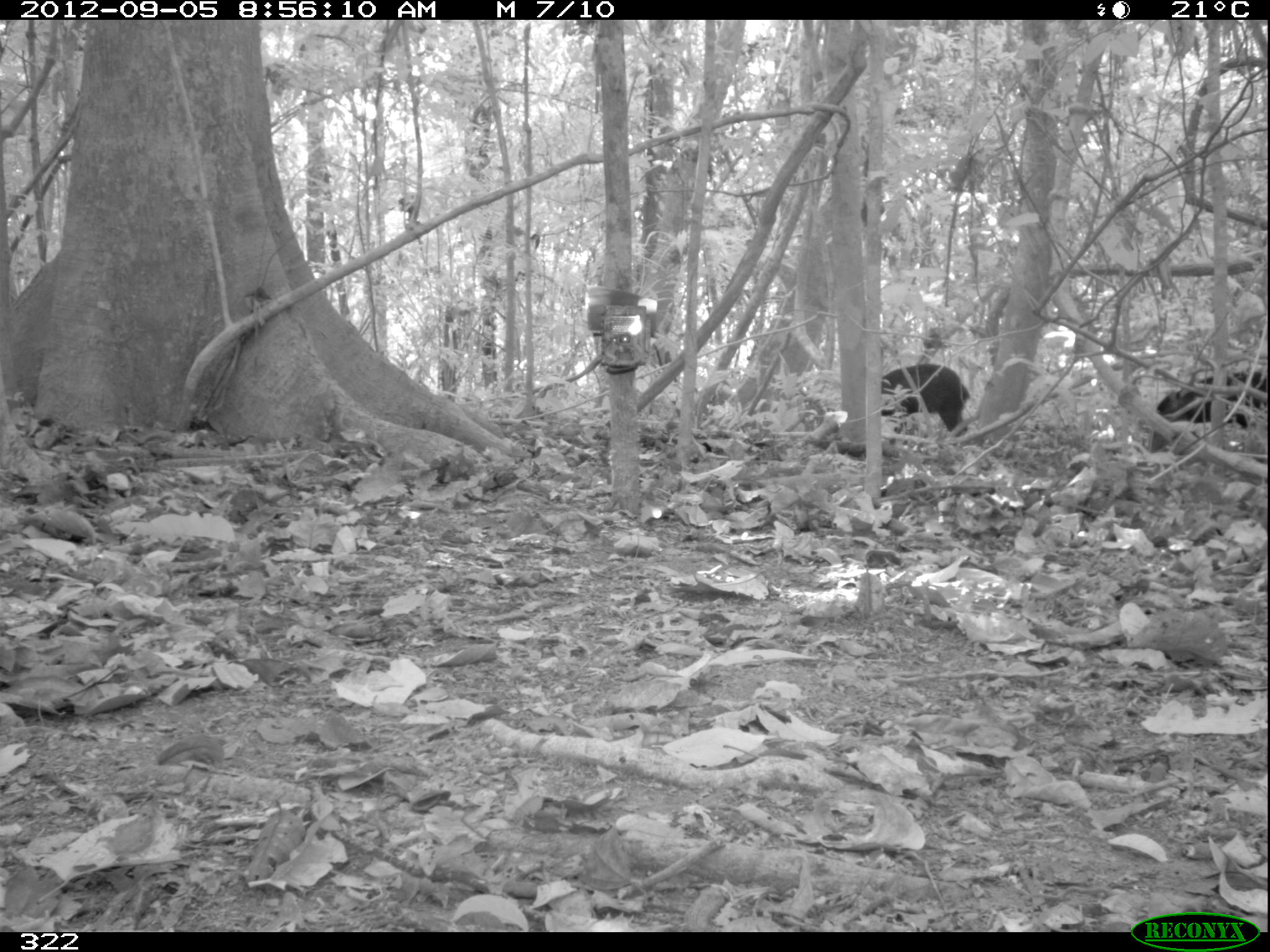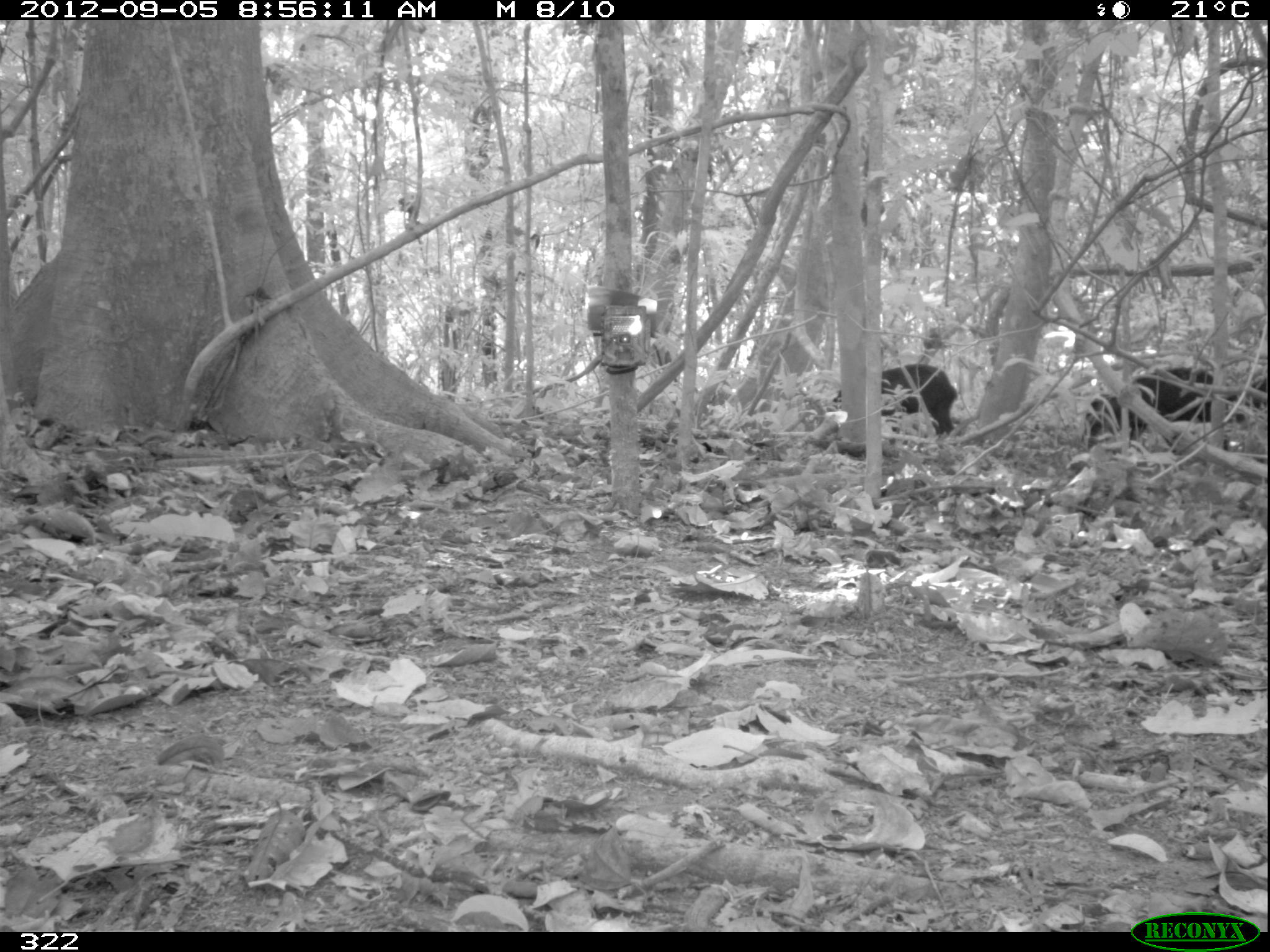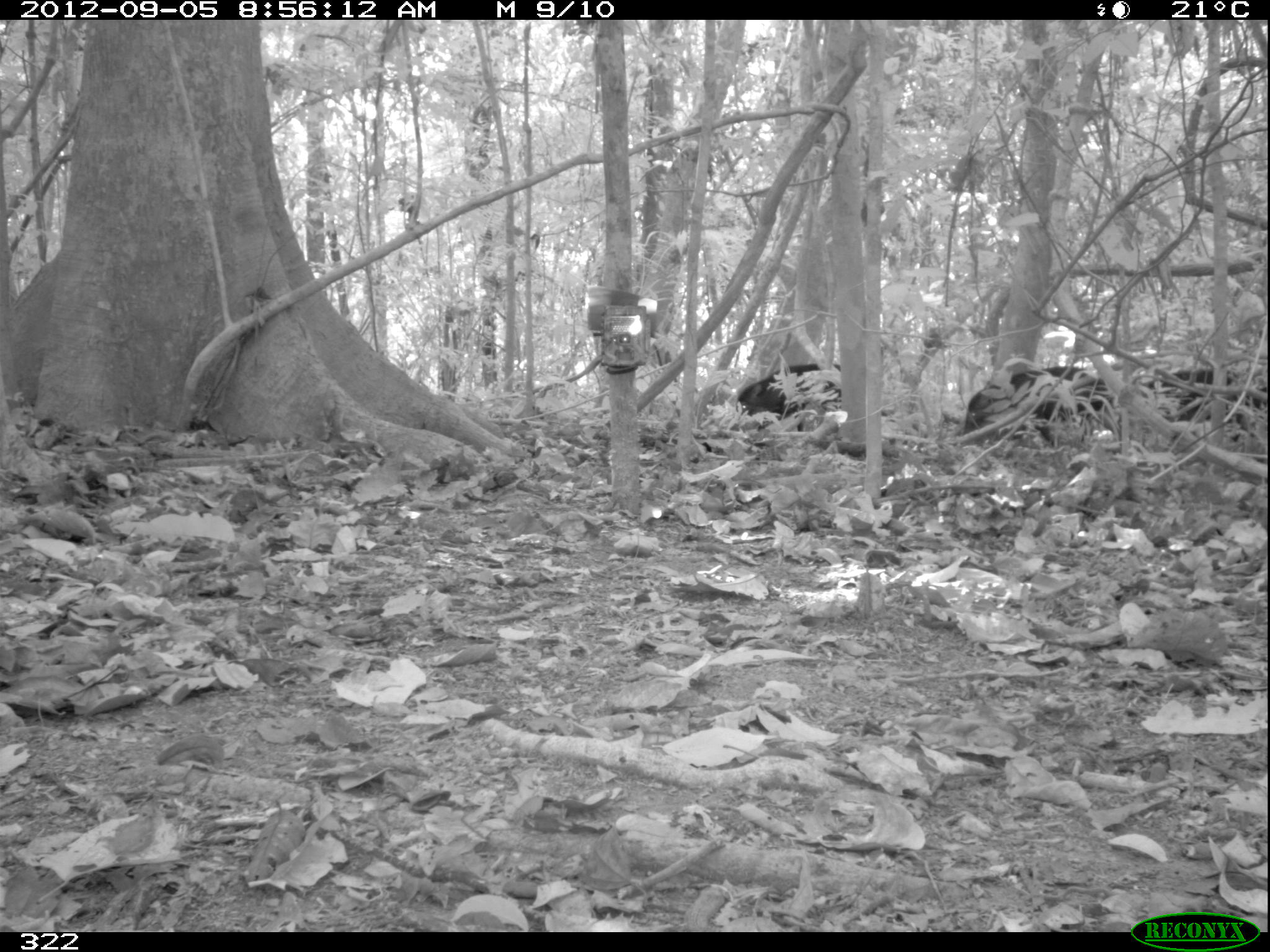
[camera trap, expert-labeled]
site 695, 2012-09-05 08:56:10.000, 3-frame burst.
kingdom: Animalia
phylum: Chordata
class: Mammalia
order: Artiodactyla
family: Tayassuidae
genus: Tayassu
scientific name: Tayassu pecari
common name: white-lipped peccary